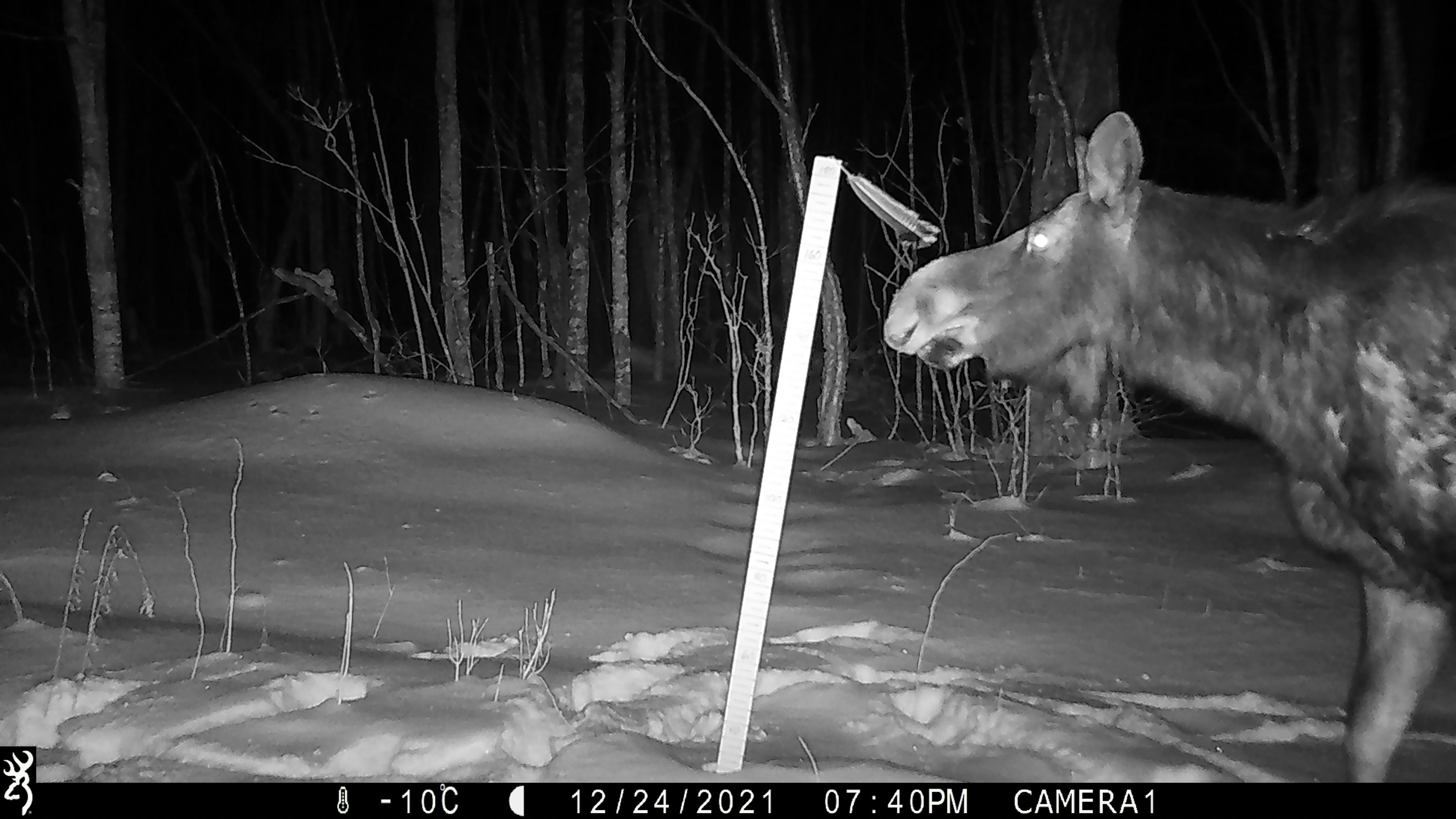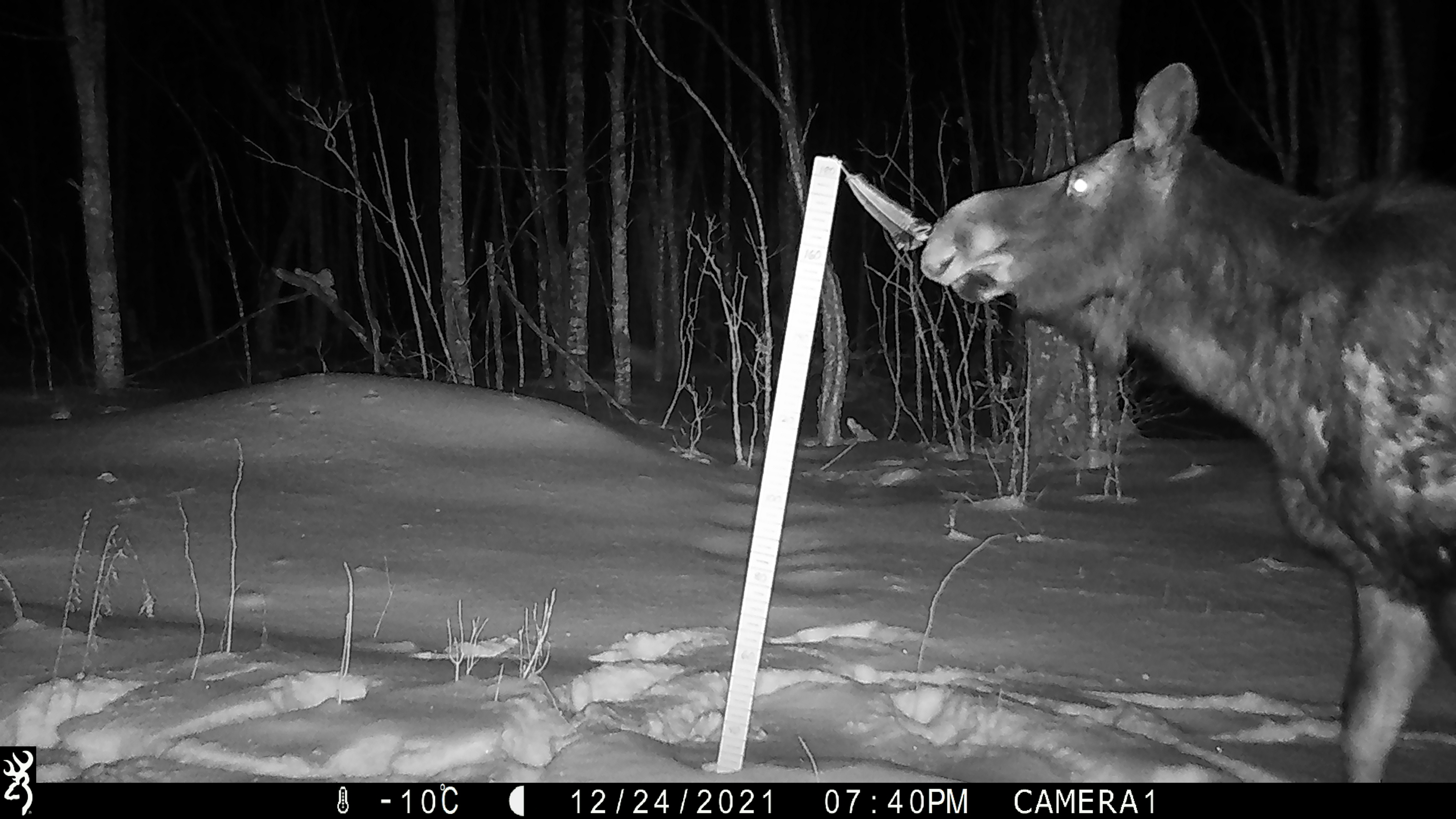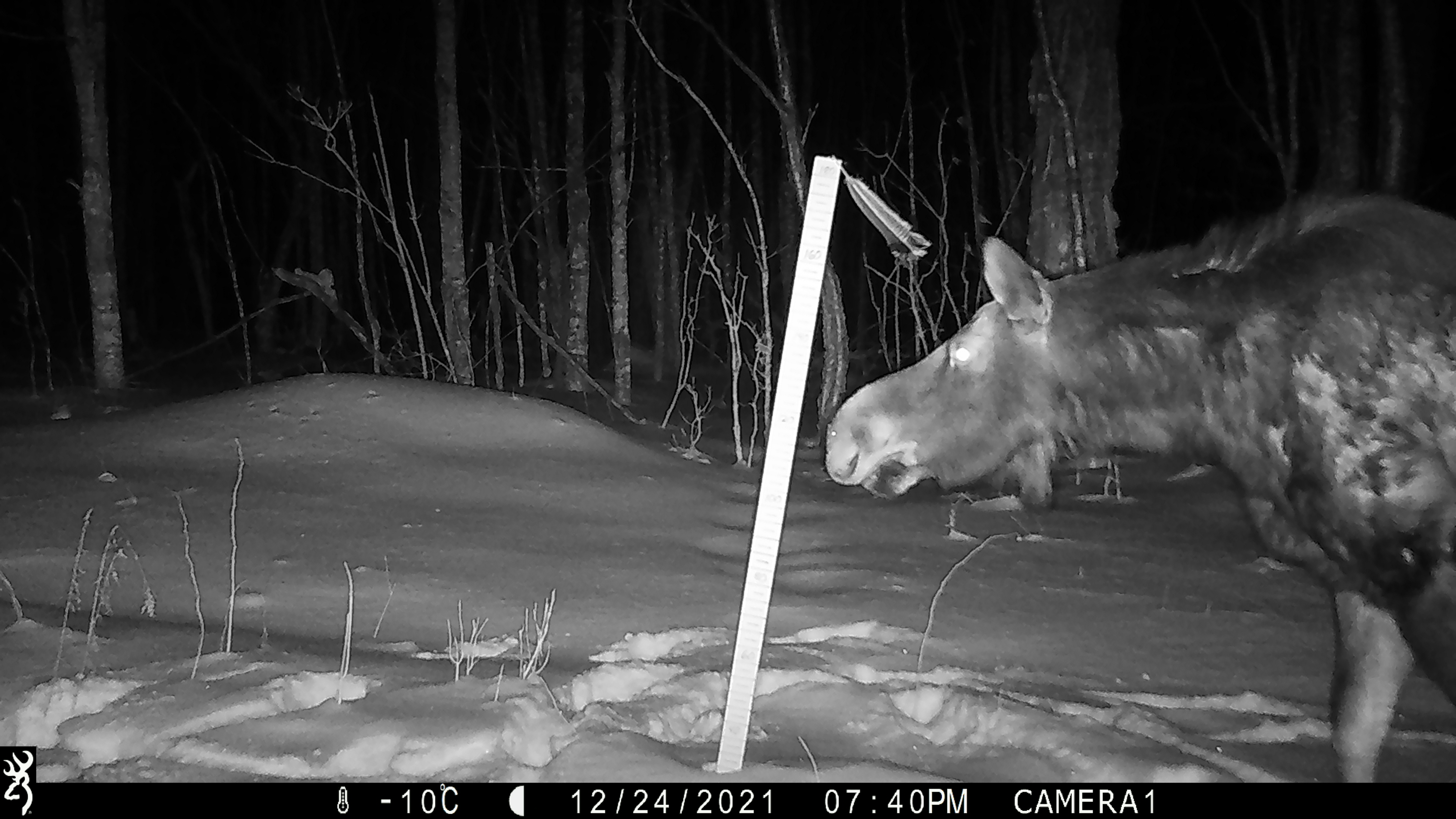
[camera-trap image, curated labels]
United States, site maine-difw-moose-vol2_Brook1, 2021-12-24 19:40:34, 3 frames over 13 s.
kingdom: Animalia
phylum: Chordata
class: Mammalia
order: Artiodactyla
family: Cervidae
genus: Alces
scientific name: Alces alces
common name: moose